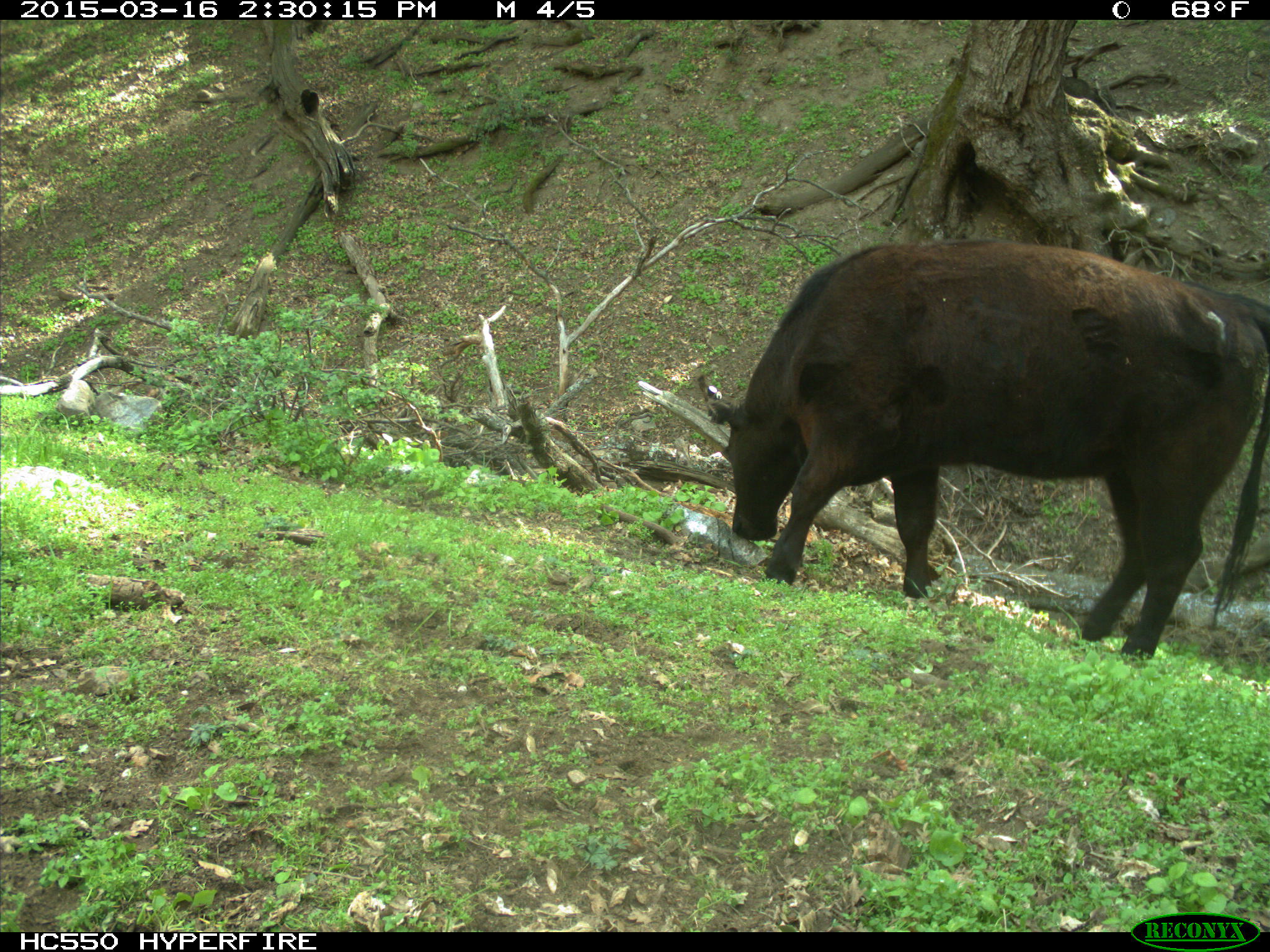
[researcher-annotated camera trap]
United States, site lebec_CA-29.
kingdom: Animalia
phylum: Chordata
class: Mammalia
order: Artiodactyla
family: Bovidae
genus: Bos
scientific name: Bos taurus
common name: domestic cow